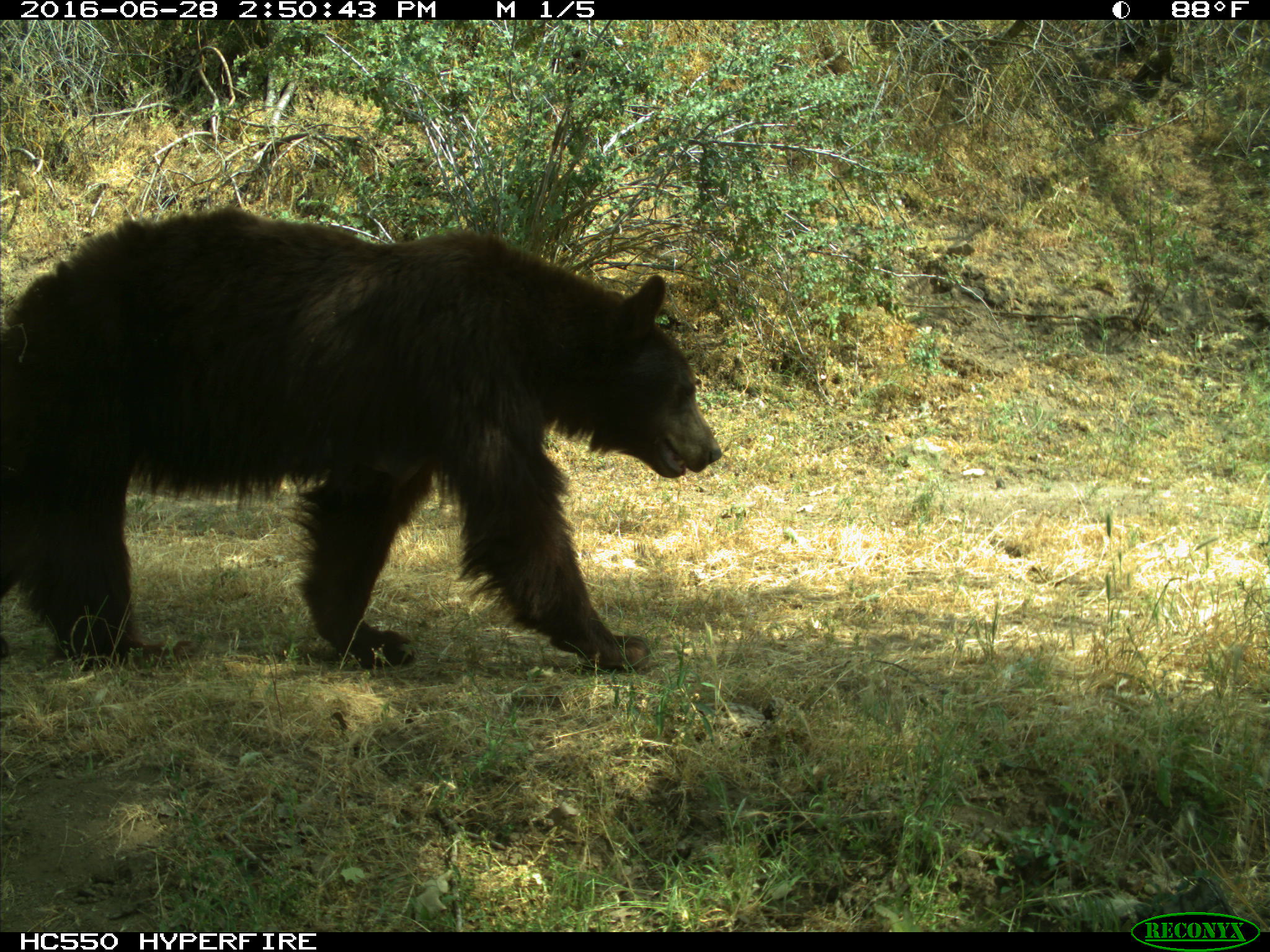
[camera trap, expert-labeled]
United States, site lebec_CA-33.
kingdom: Animalia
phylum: Chordata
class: Mammalia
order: Carnivora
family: Ursidae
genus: Ursus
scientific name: Ursus americanus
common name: american black bear